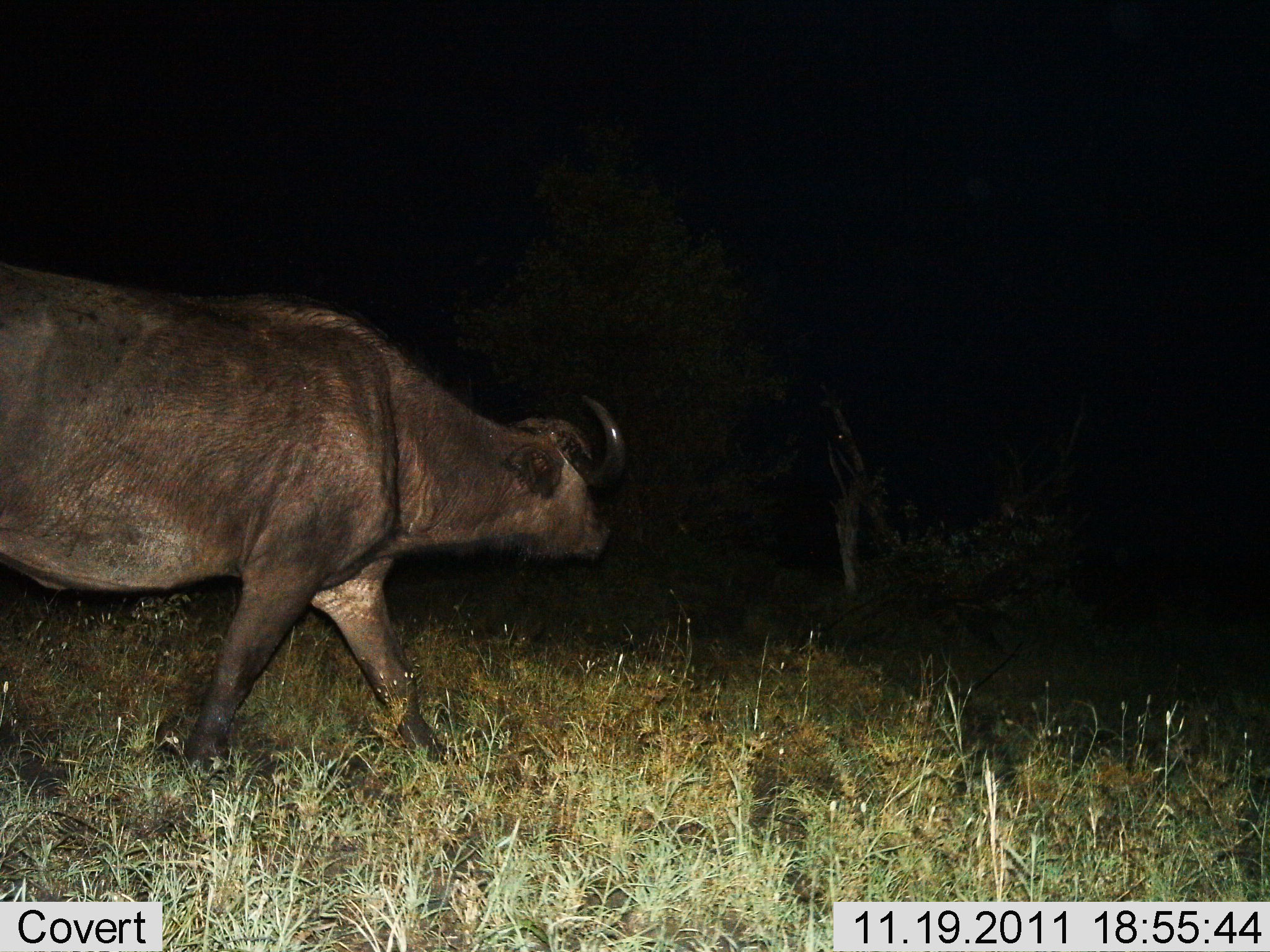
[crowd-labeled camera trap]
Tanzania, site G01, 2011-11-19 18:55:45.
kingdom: Animalia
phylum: Chordata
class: Mammalia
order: Artiodactyla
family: Bovidae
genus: Syncerus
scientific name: Syncerus caffer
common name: cape buffalo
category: buffalo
Buffalo (cape buffalo) (Syncerus caffer), count 1. Behavior (volunteer vote fractions): standing 0%, resting 0%, moving 100%, interacting 0%. Young present (vote fraction): 0%. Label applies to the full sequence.